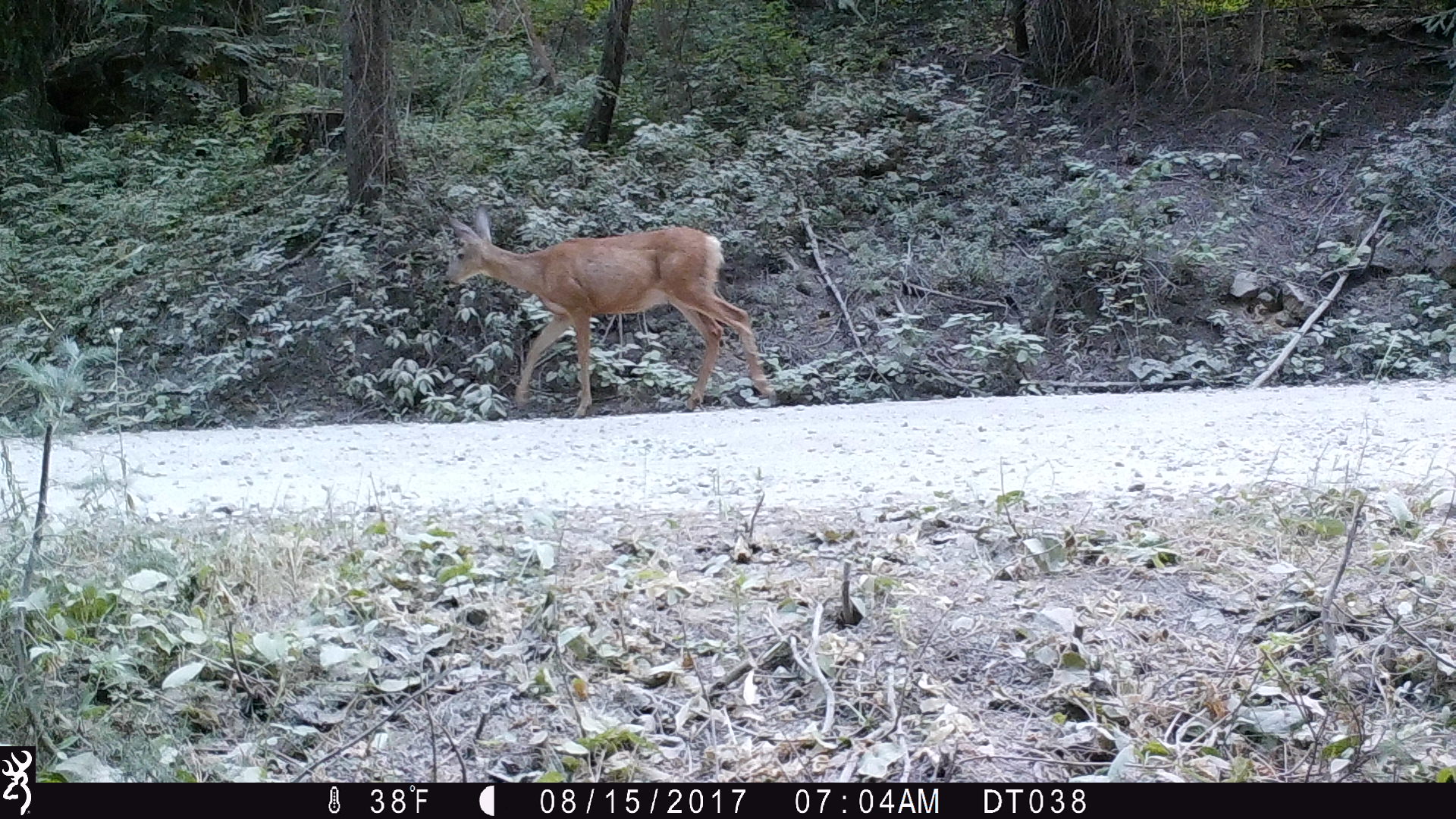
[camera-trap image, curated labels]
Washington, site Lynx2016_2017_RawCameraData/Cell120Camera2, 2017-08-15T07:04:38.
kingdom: Animalia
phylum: Chordata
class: Mammalia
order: Artiodactyla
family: Cervidae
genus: Odocoileus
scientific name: Odocoileus hemionus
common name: mule deer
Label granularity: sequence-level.